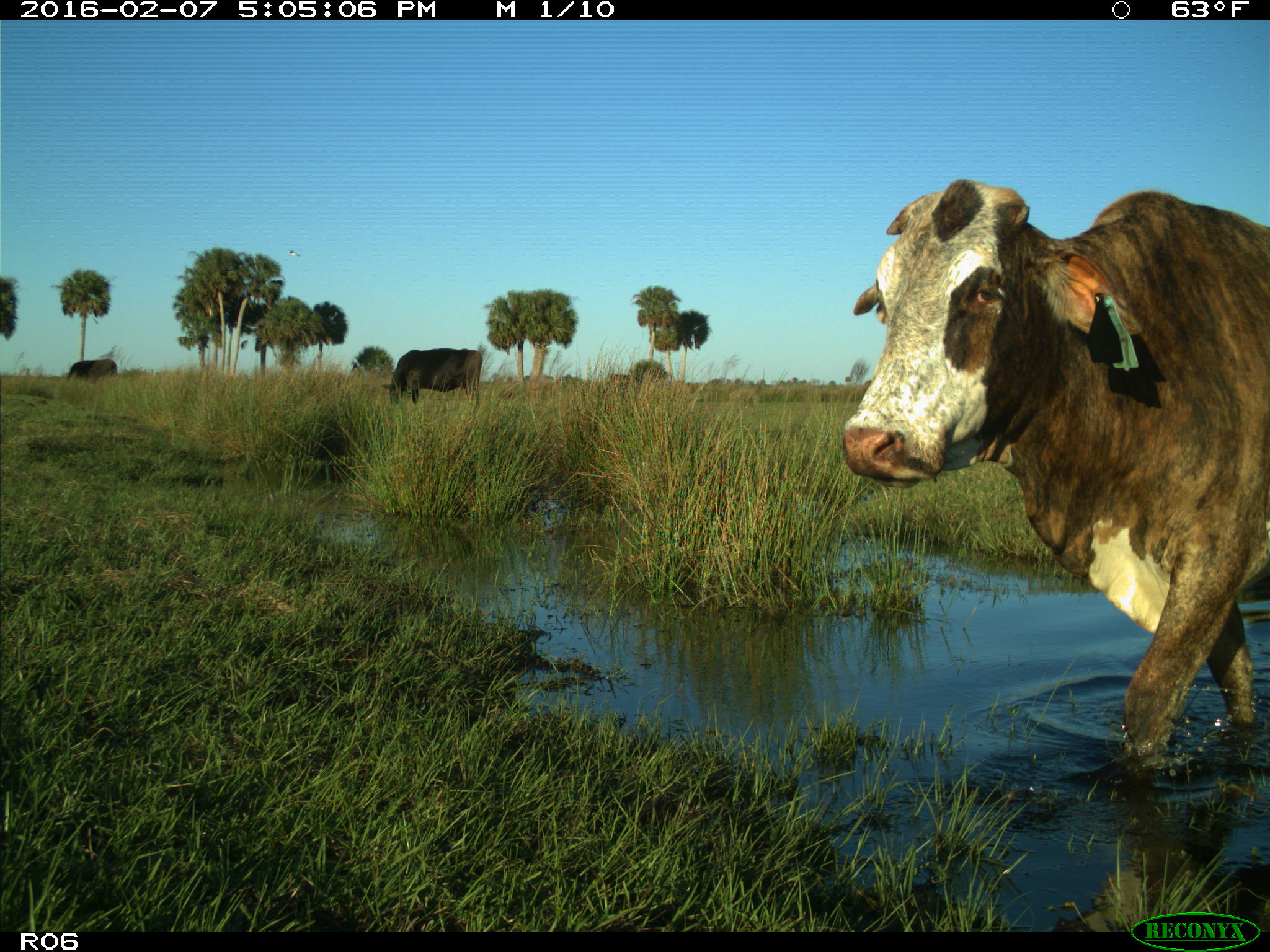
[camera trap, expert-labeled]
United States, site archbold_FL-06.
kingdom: Animalia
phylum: Chordata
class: Mammalia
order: Artiodactyla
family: Bovidae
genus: Bos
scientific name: Bos taurus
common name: domestic cow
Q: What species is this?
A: Bos taurus (domestic cow).